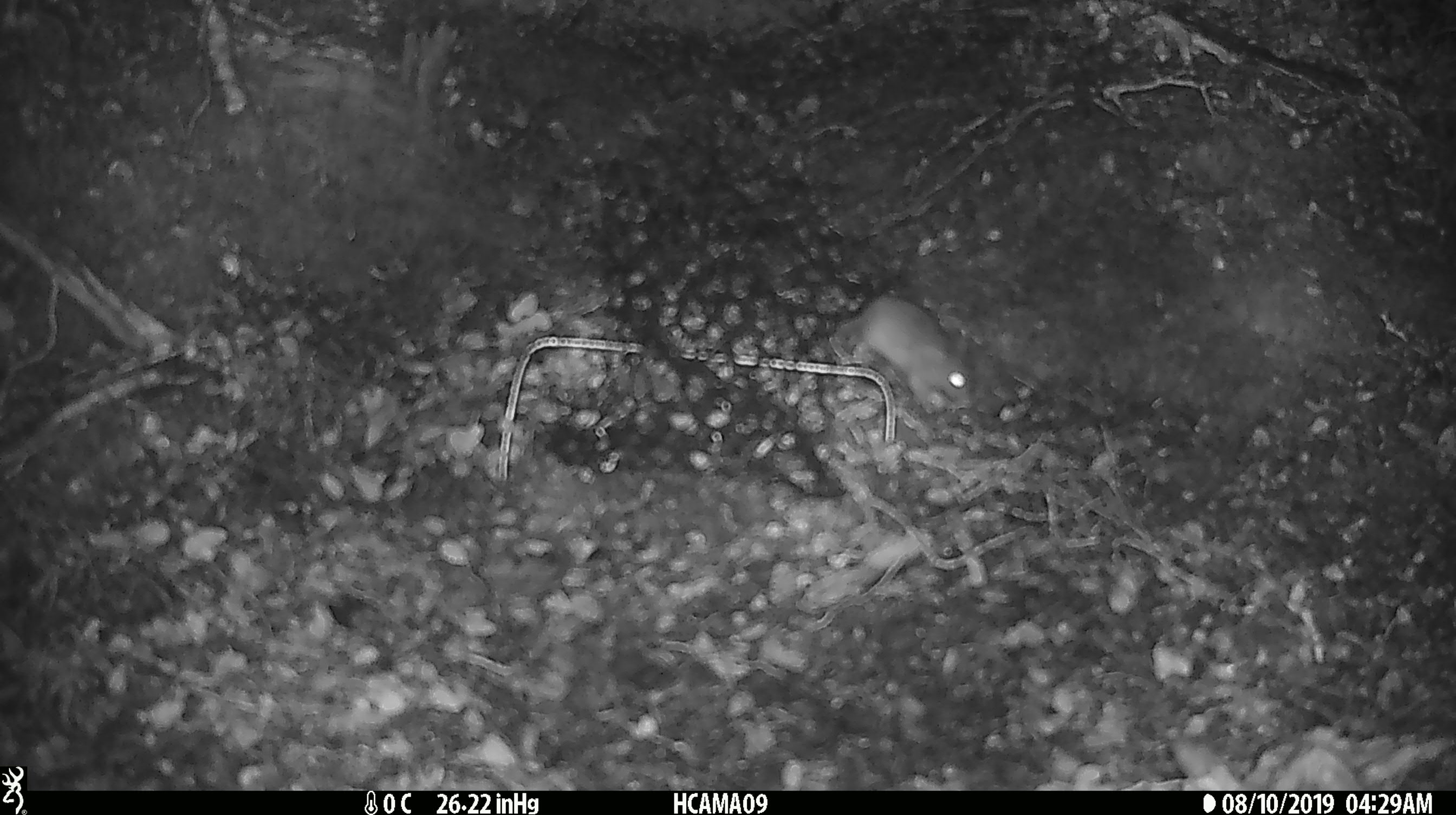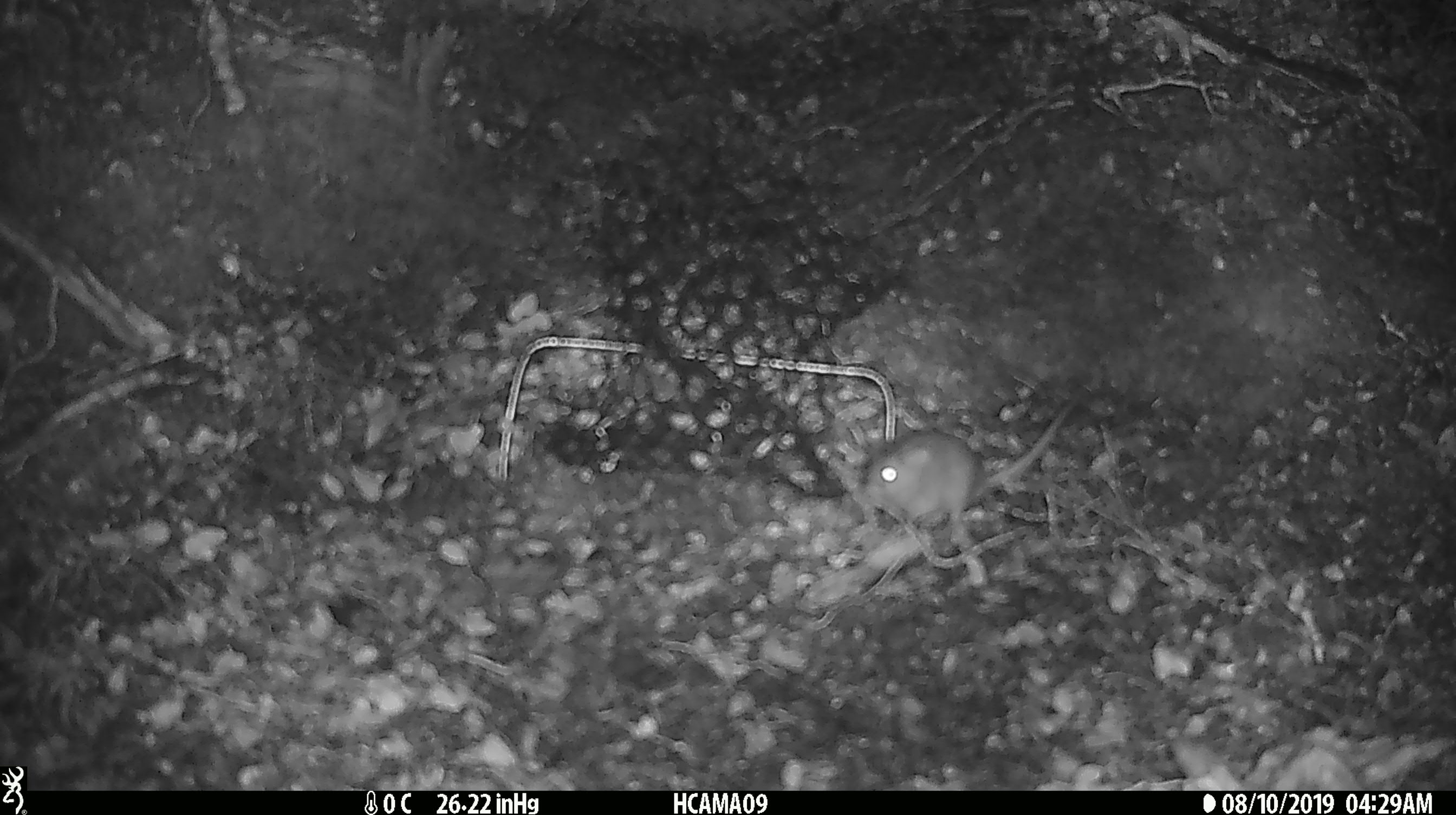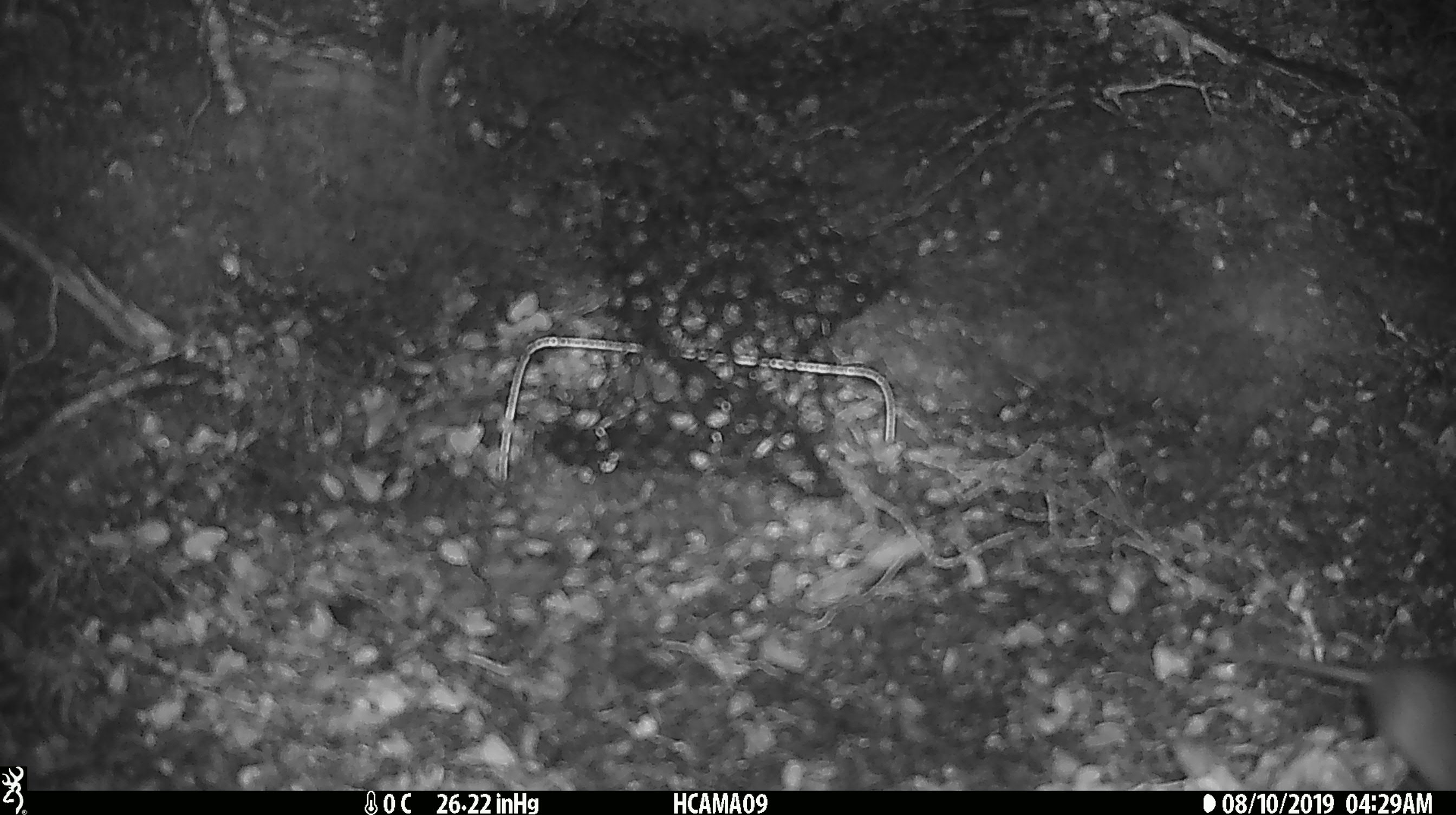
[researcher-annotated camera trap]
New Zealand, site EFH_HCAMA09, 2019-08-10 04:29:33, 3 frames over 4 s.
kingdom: Animalia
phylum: Chordata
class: Mammalia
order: Rodentia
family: Muridae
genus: Mus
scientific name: Mus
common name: mouse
Mouse (Mus).